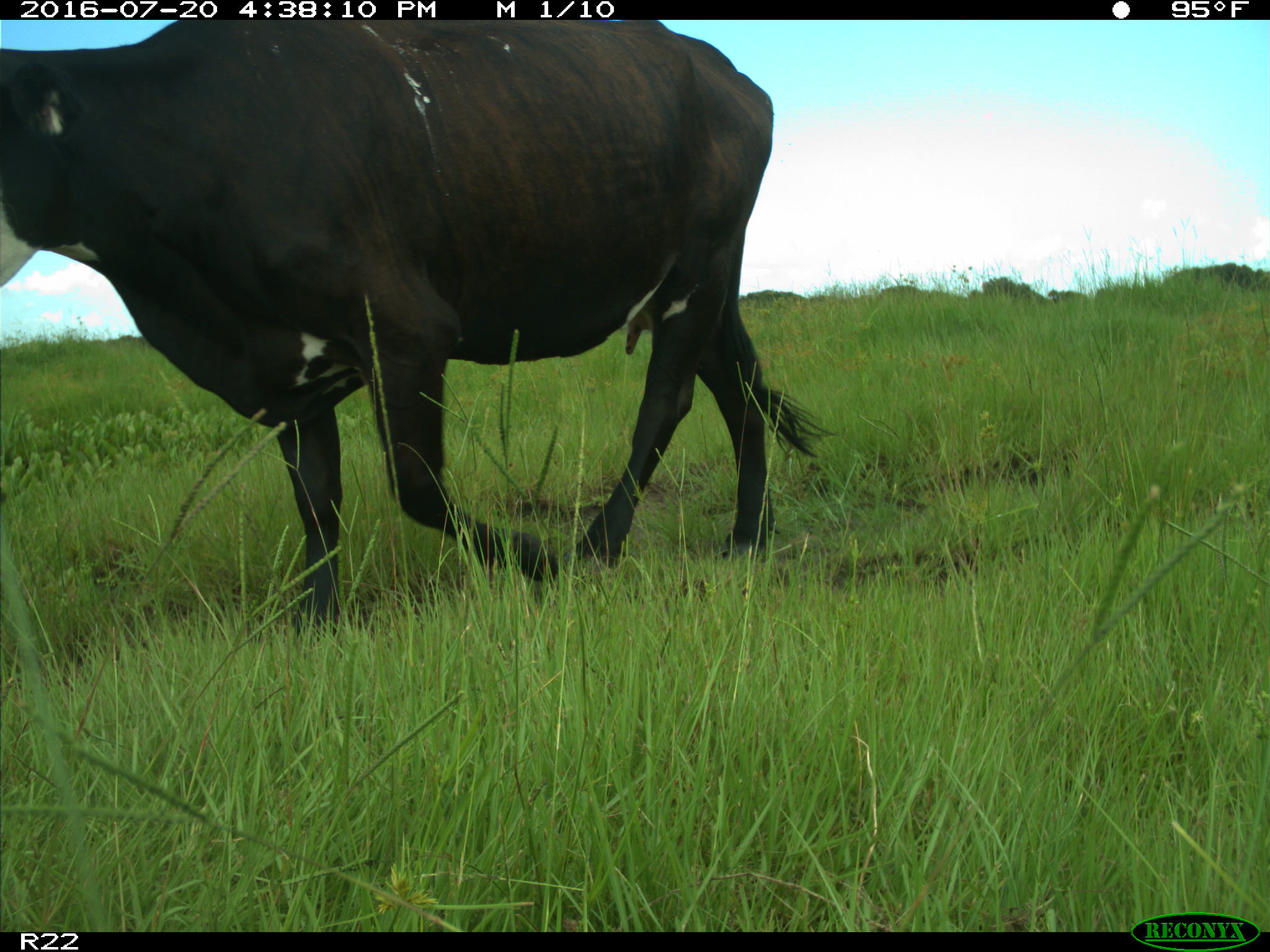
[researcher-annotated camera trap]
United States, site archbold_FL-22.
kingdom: Animalia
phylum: Chordata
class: Mammalia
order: Artiodactyla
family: Bovidae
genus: Bos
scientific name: Bos taurus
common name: domestic cow